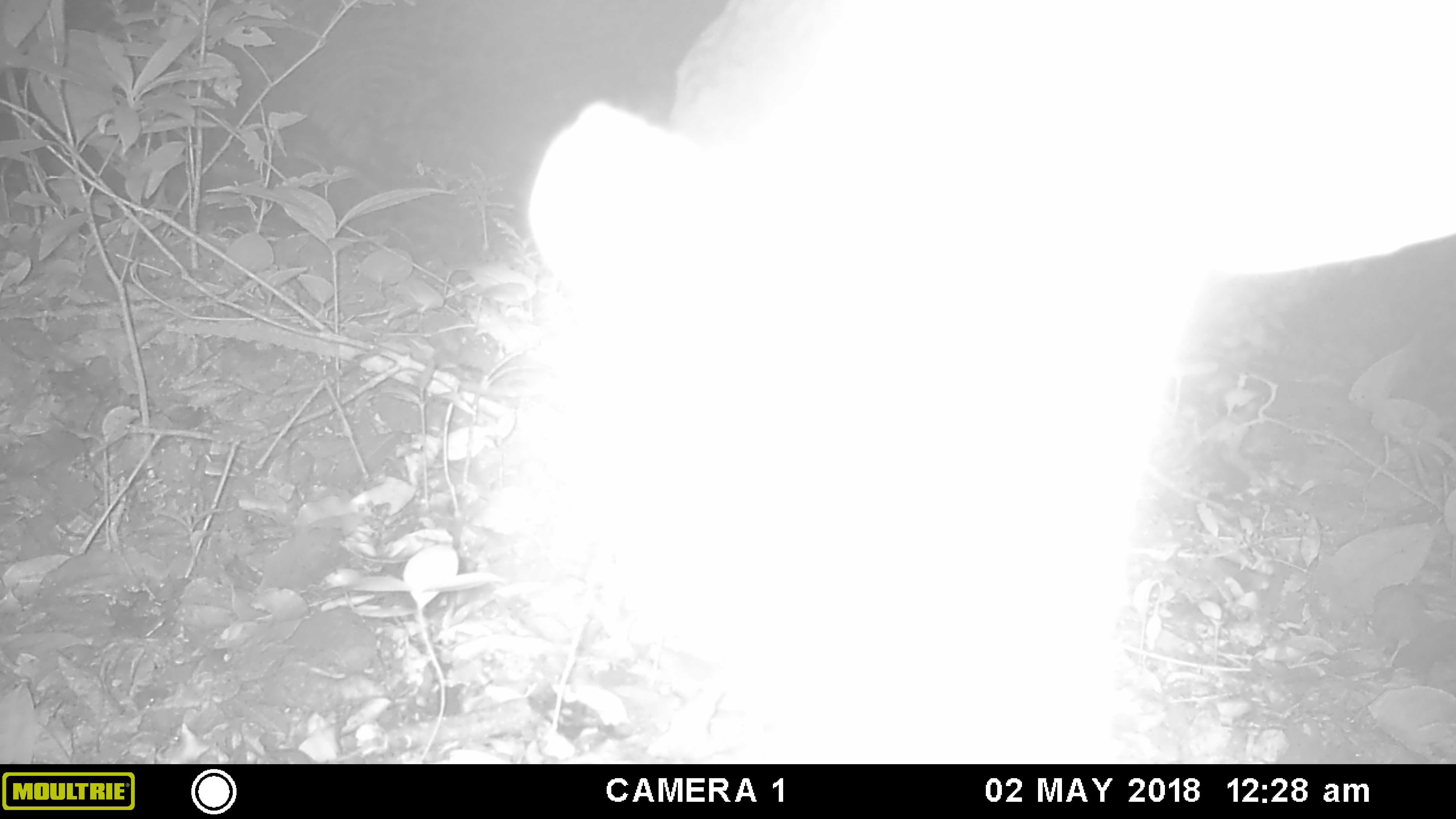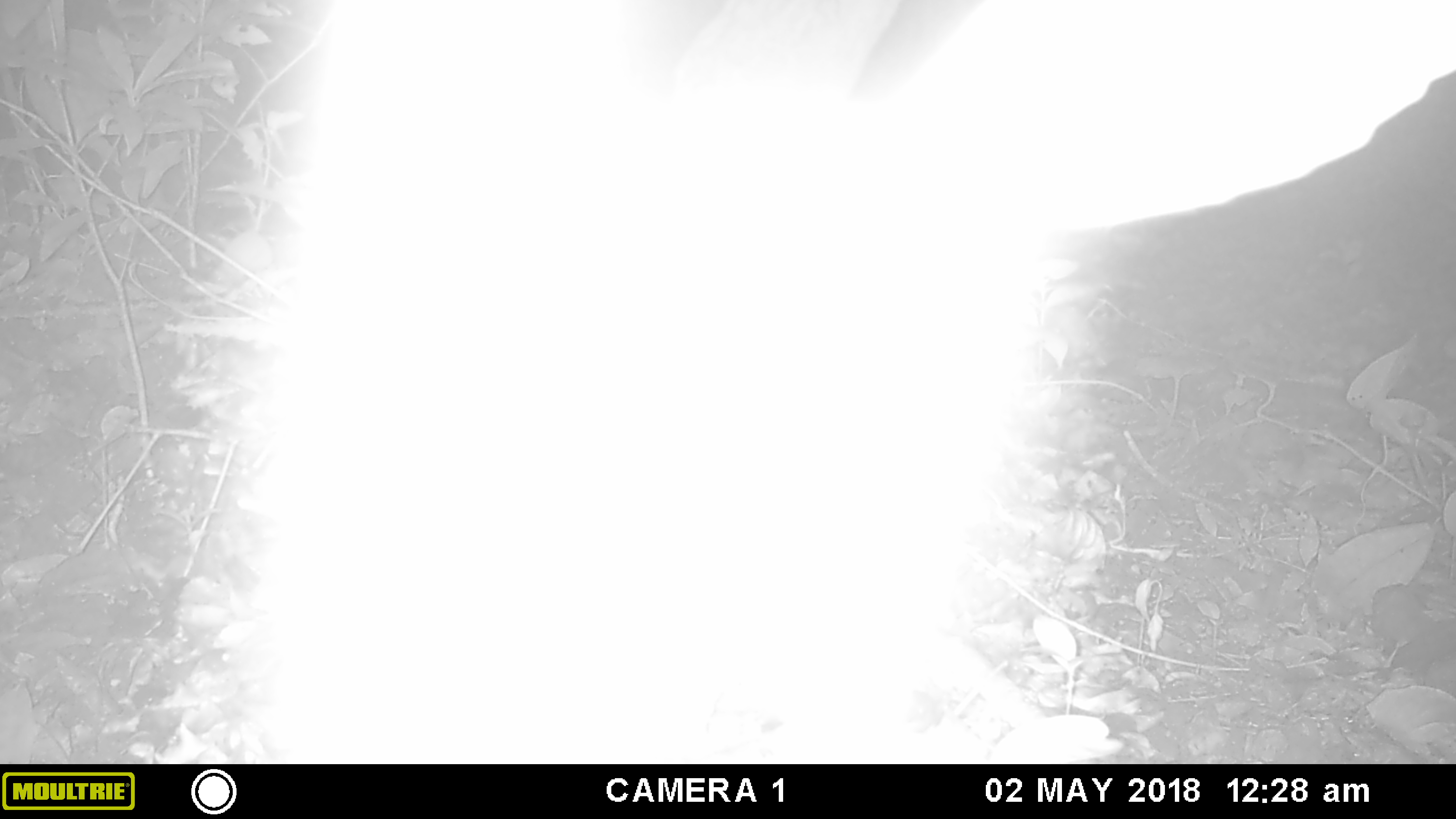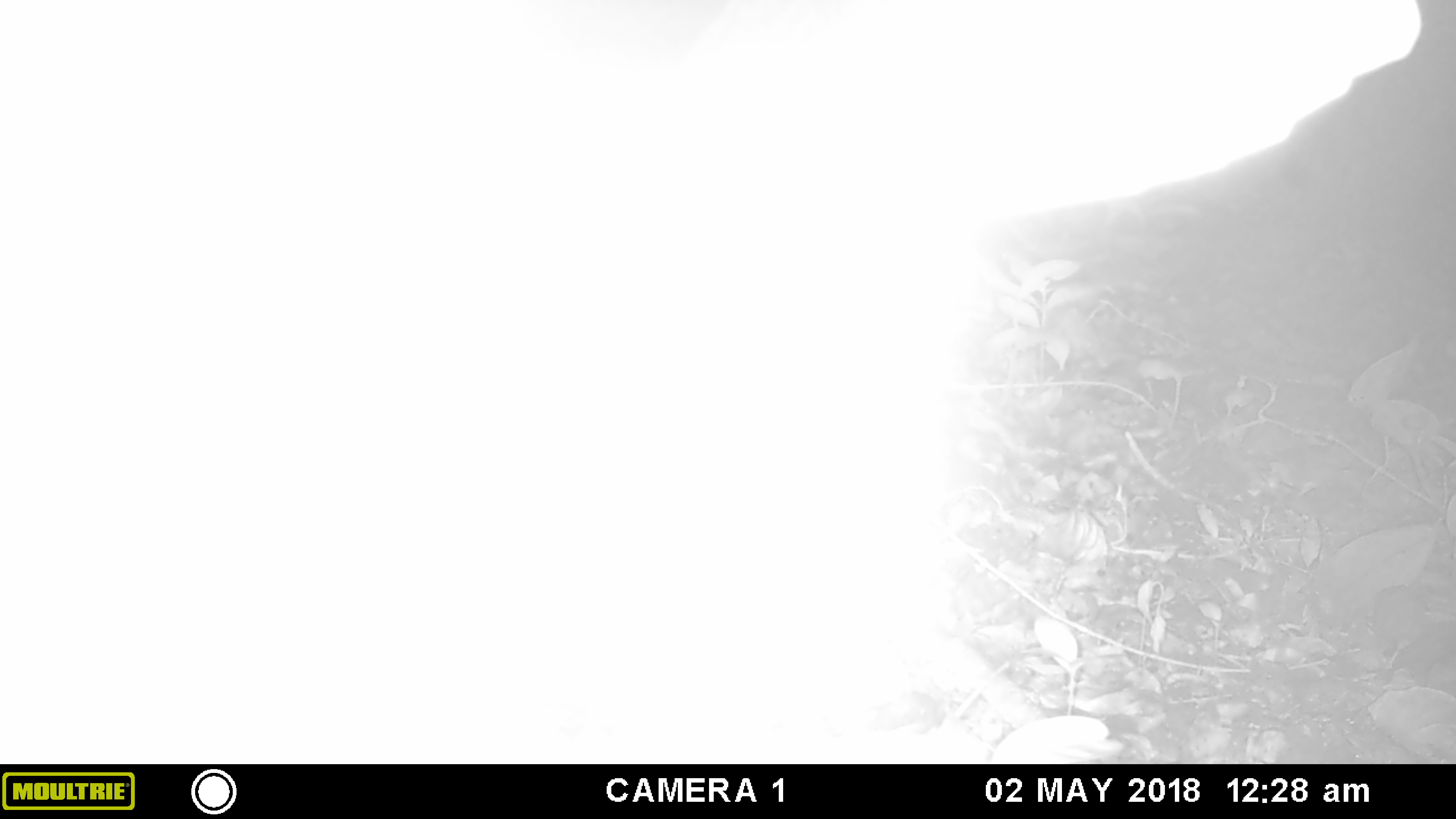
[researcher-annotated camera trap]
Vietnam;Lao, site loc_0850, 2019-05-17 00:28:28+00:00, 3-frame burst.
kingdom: Animalia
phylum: Chordata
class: Mammalia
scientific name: Mammalia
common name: mammal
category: unidentified mammal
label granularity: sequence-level